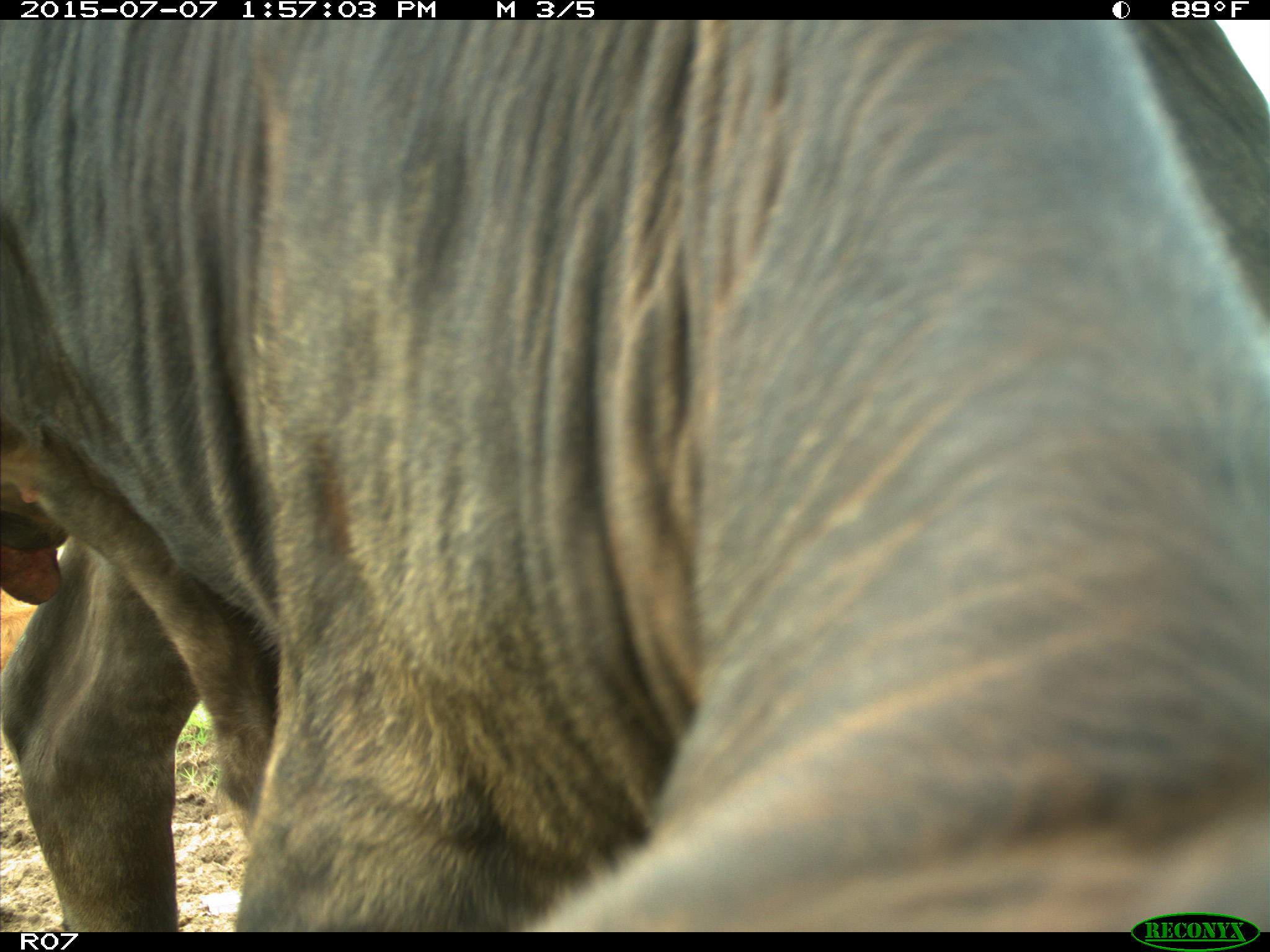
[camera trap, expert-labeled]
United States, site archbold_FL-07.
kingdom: Animalia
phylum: Chordata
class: Mammalia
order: Artiodactyla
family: Bovidae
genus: Bos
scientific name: Bos taurus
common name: domestic cow